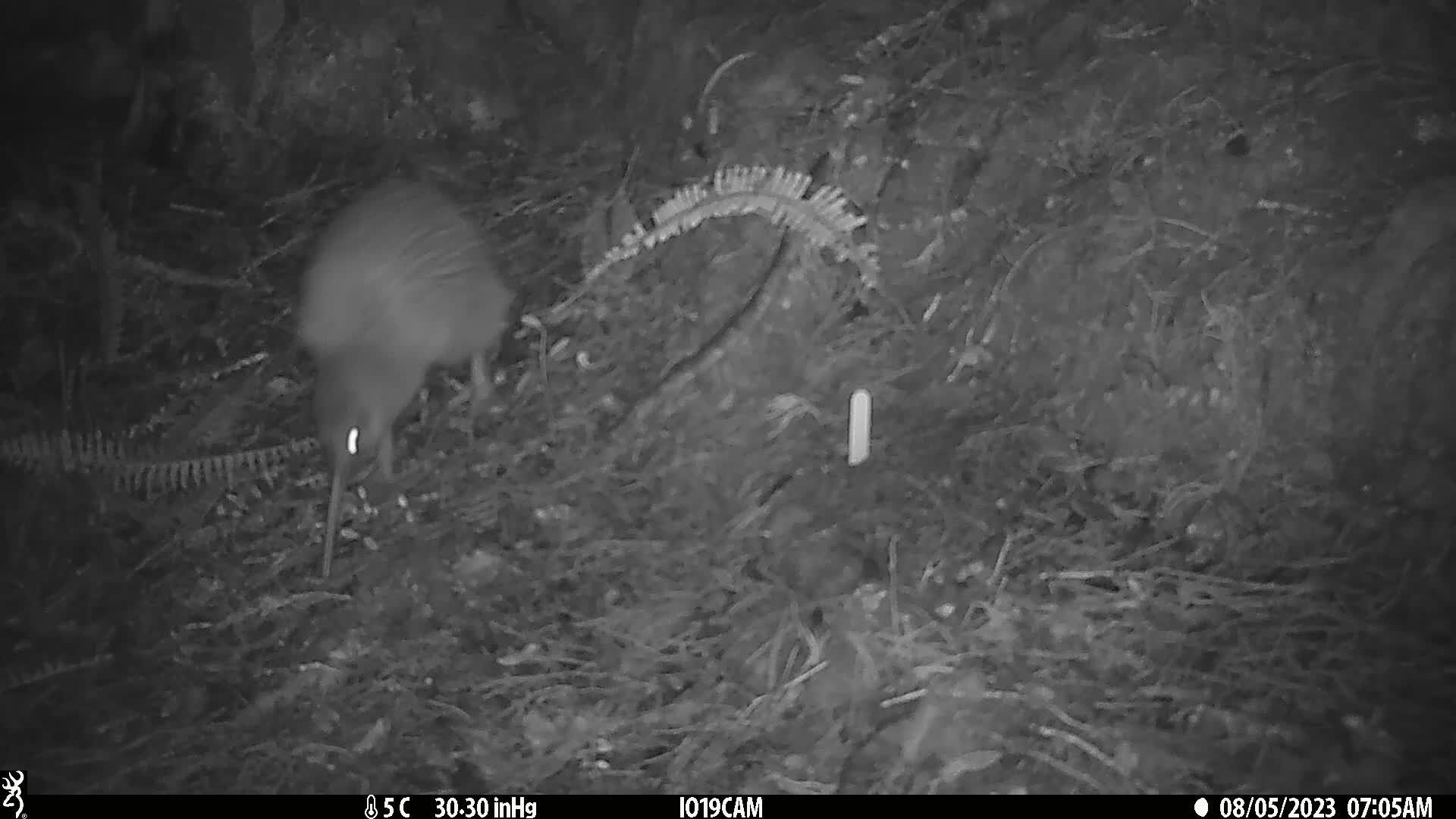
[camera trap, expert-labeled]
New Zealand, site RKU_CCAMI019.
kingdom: Animalia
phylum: Chordata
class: Aves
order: Apterygiformes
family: Apterygidae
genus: Apteryx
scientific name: Apteryx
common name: kiwi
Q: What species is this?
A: Kiwi (Apteryx).